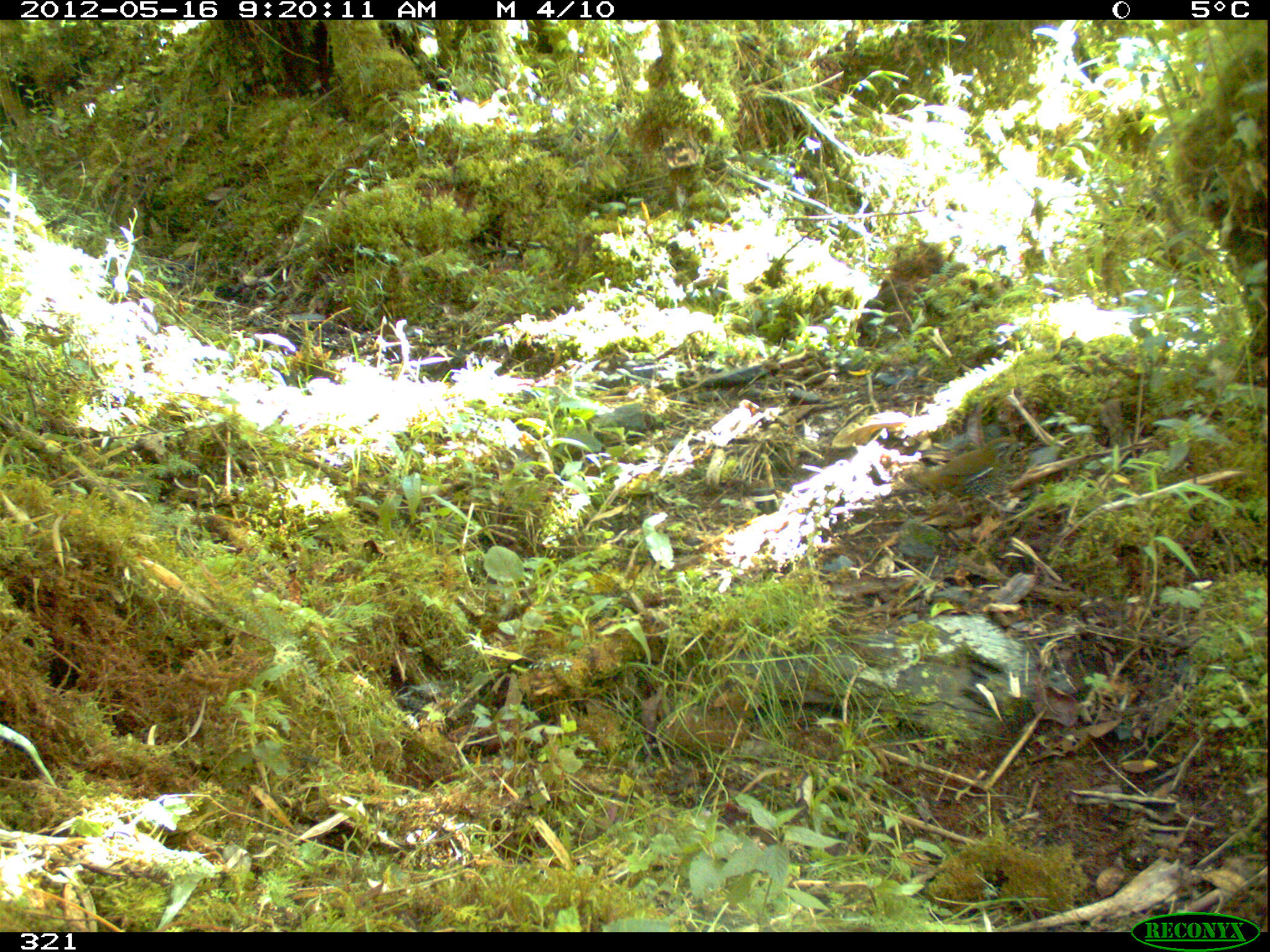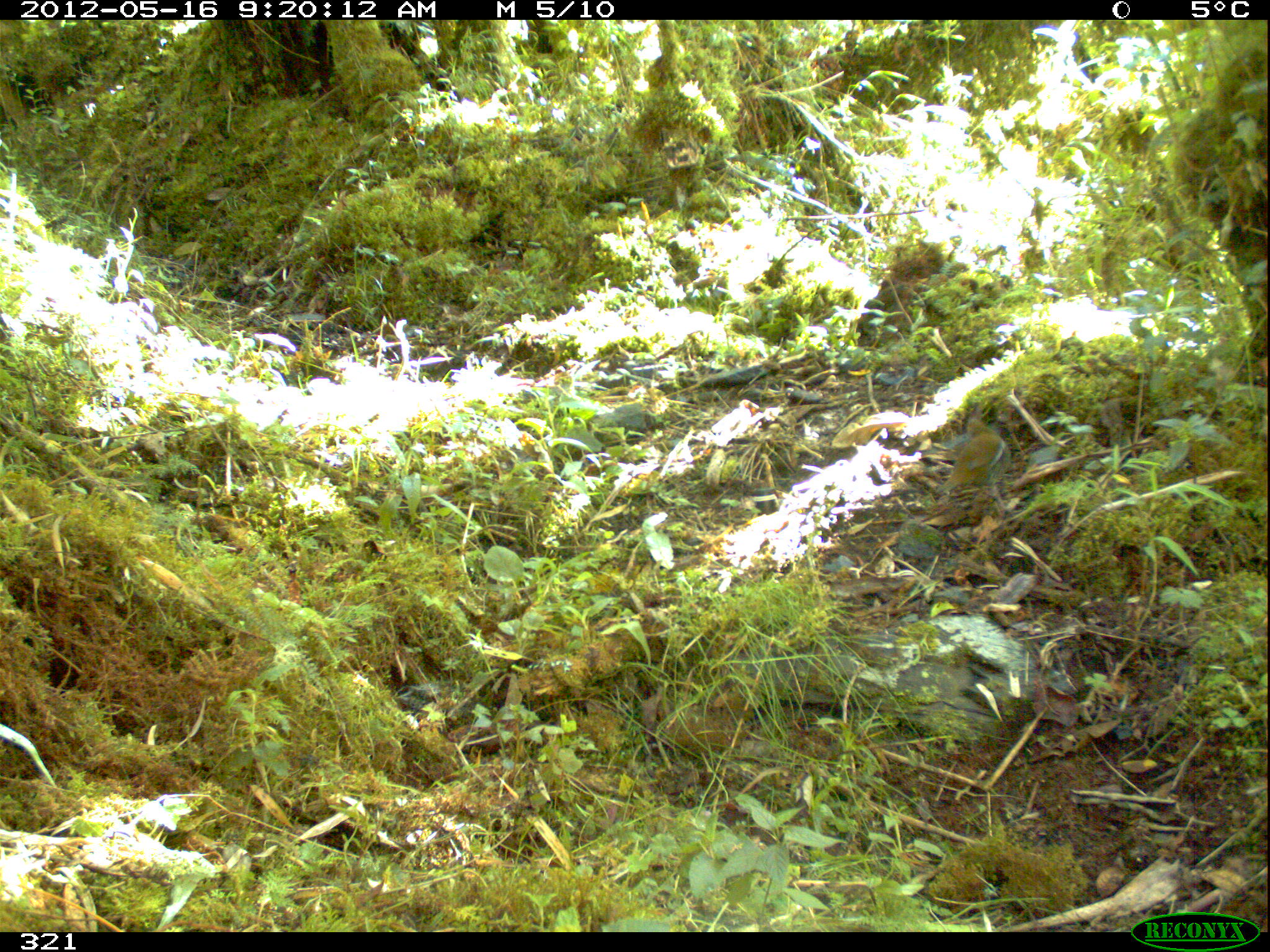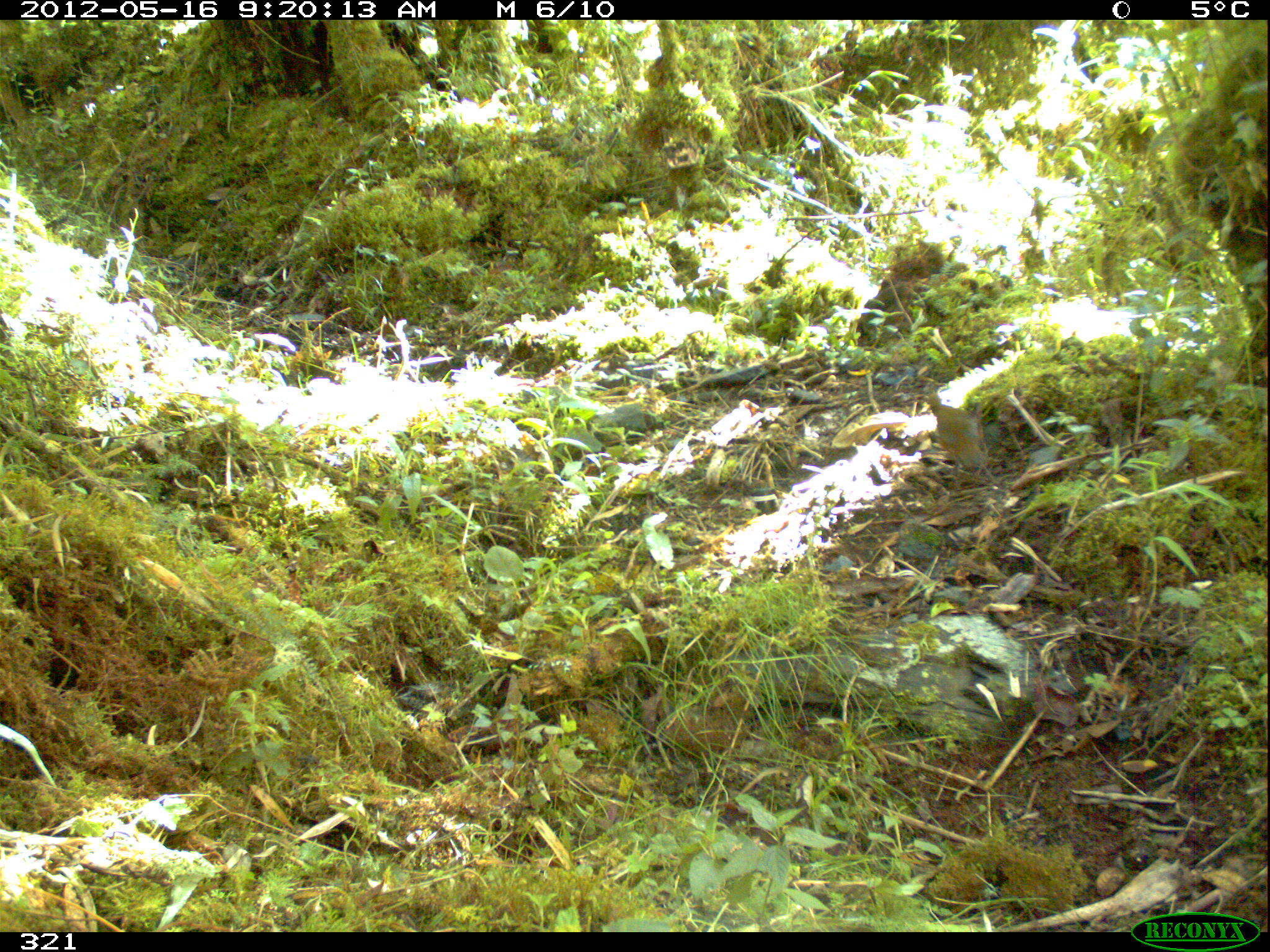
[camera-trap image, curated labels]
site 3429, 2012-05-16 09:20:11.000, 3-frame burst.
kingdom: Animalia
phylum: Chordata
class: Aves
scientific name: Aves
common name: bird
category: unknown bird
Unknown bird (bird) (Aves).